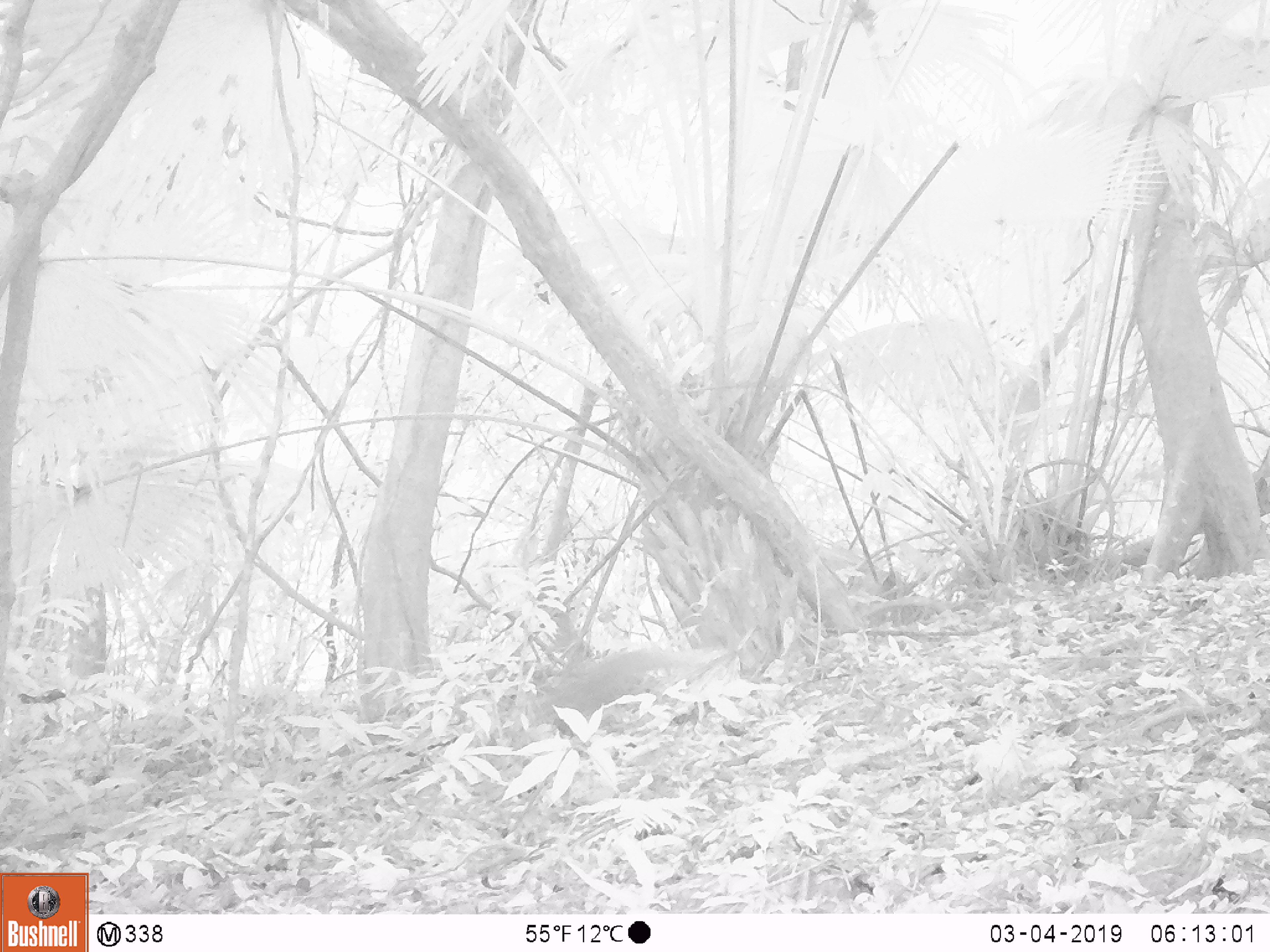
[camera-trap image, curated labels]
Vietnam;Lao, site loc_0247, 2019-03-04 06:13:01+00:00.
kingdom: Animalia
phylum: Chordata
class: Mammalia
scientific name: Mammalia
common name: mammal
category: unidentified small mammal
Unidentified small mammal (mammal) (Mammalia). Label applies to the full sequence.